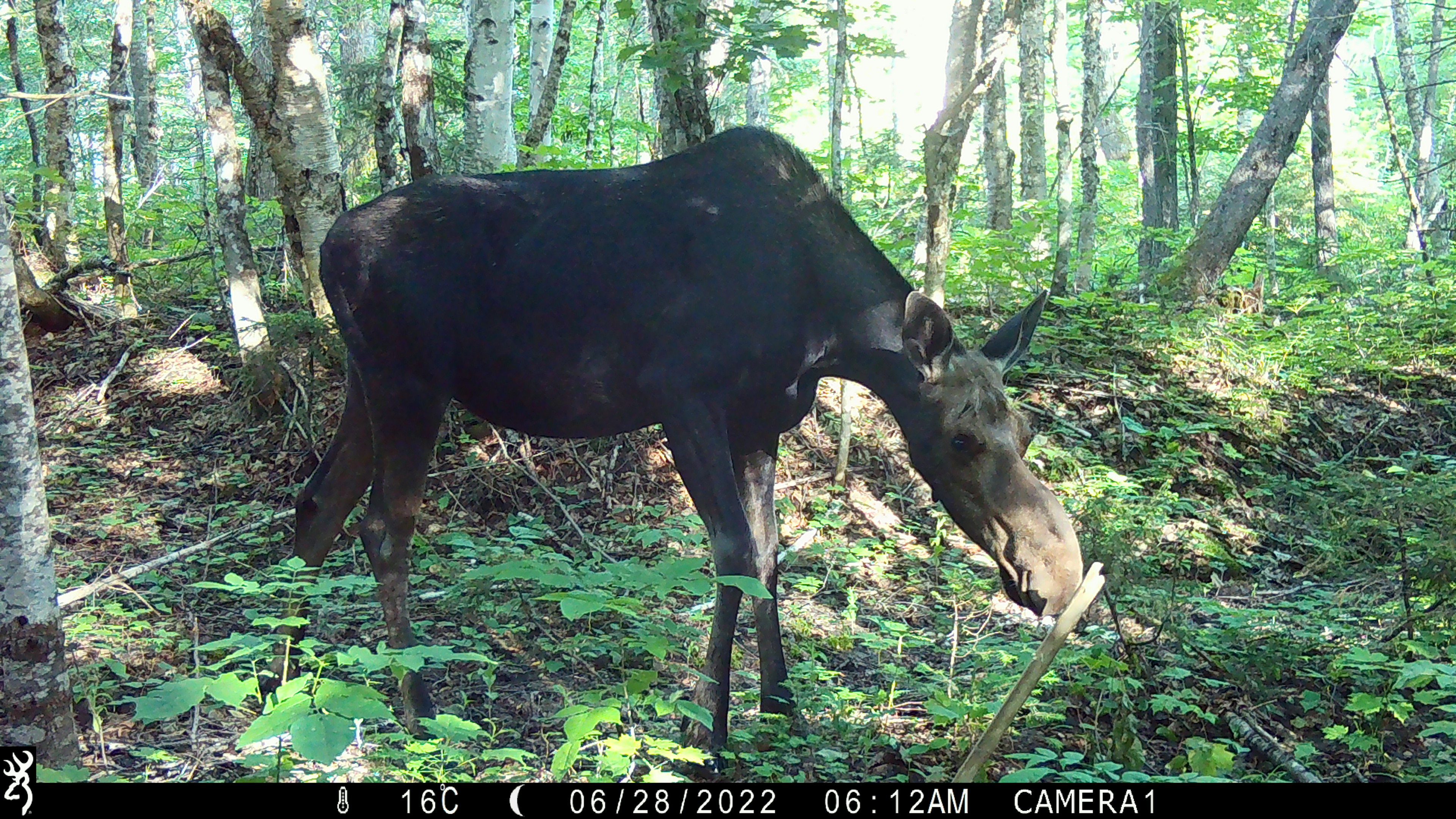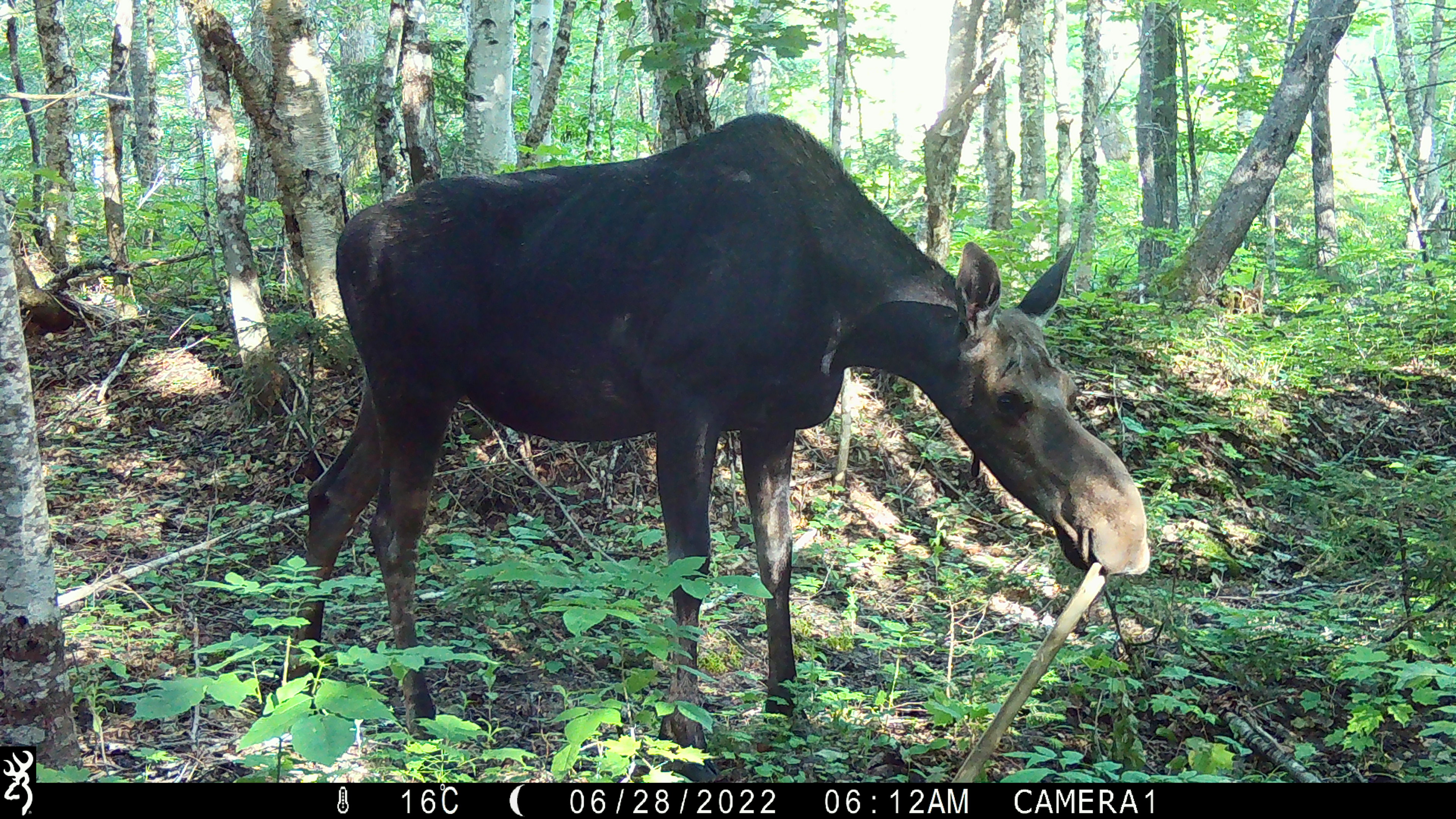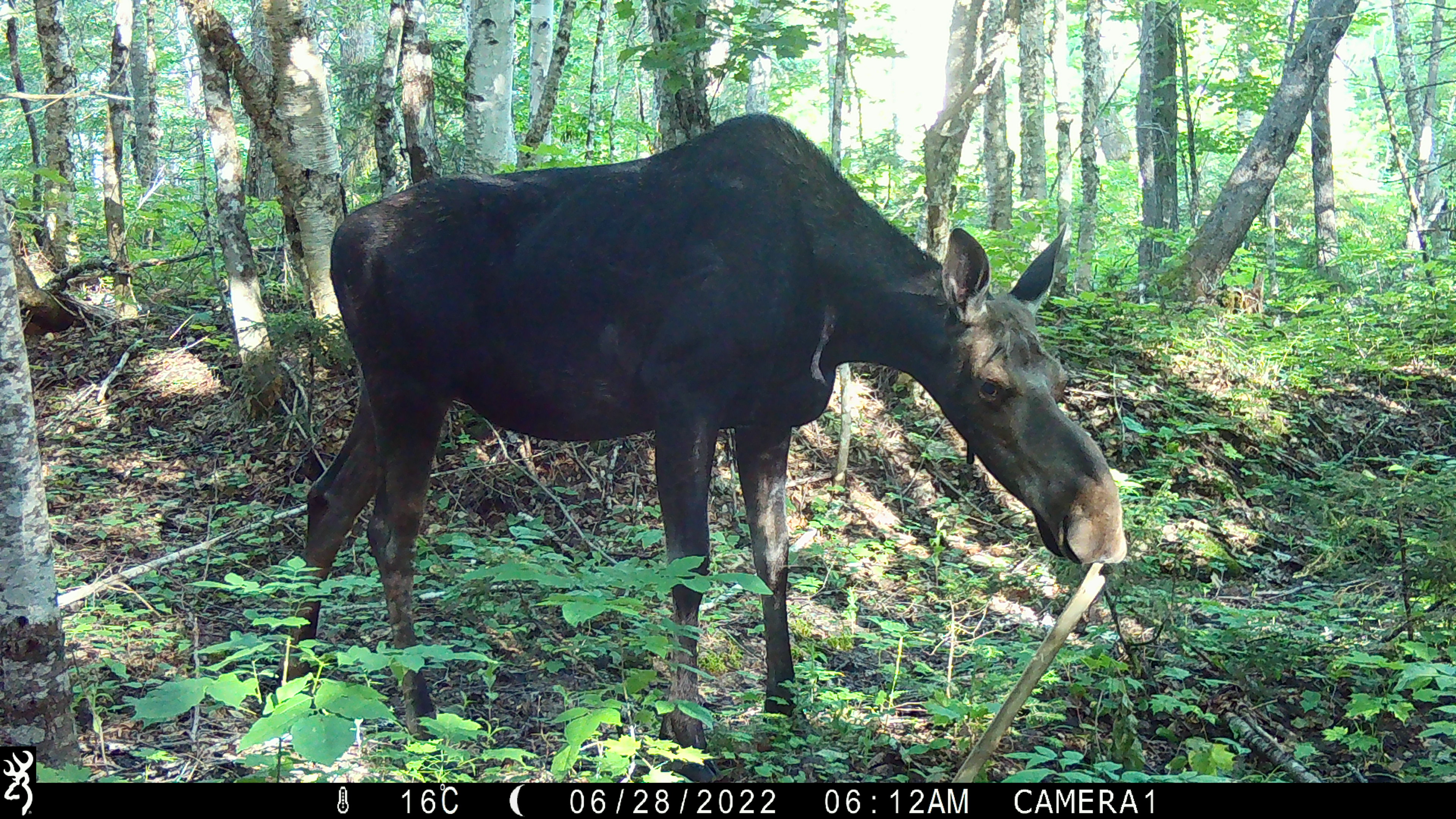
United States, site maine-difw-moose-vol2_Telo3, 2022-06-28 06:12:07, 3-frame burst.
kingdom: Animalia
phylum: Chordata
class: Mammalia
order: Artiodactyla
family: Cervidae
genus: Alces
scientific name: Alces alces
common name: moose